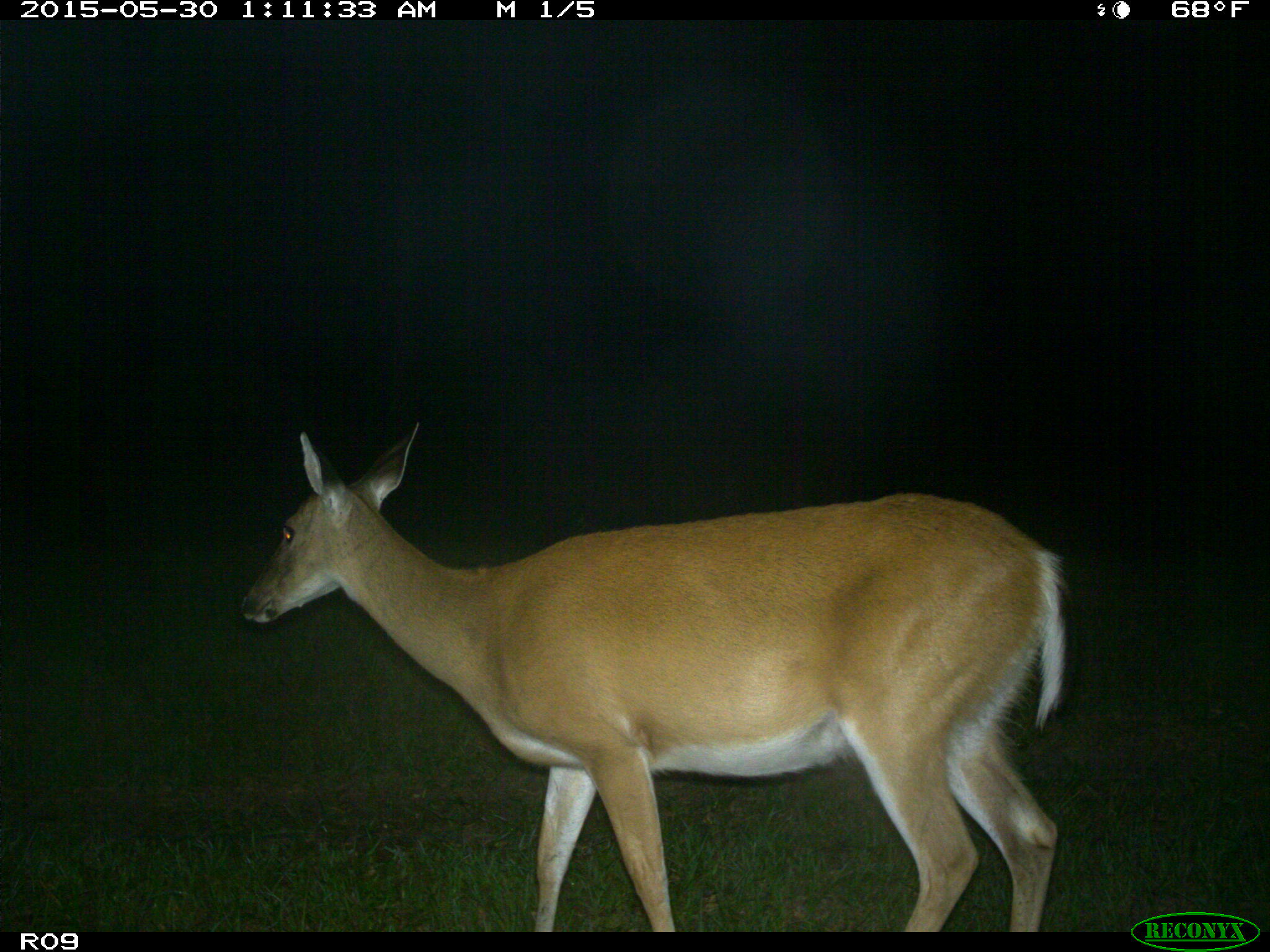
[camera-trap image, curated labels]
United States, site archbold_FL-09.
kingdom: Animalia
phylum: Chordata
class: Mammalia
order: Artiodactyla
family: Cervidae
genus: Odocoileus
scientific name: Odocoileus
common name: deer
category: unidentified deer